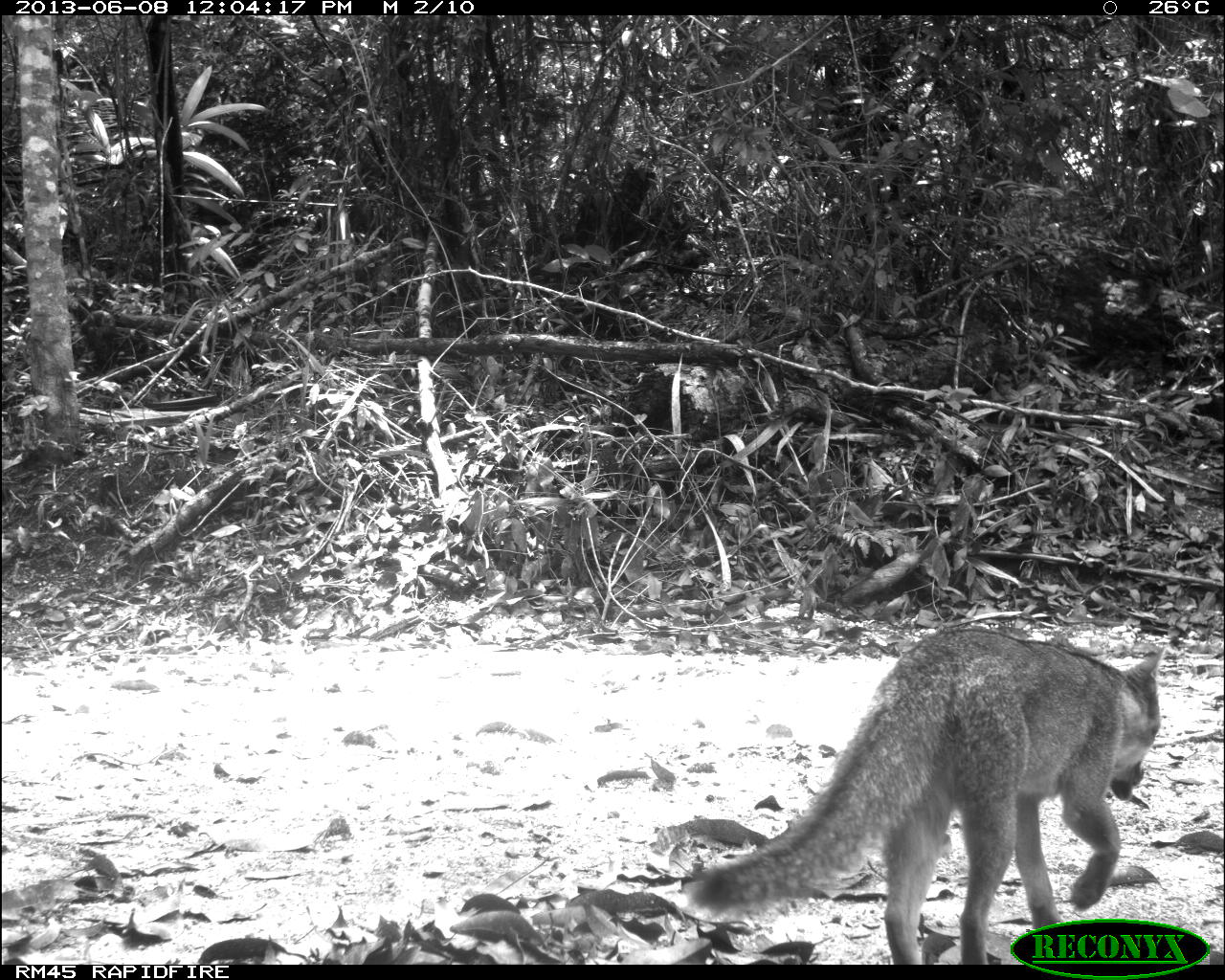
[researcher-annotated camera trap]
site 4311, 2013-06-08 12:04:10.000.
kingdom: Animalia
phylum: Chordata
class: Mammalia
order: Carnivora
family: Canidae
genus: Urocyon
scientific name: Urocyon cinereoargenteus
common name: gray fox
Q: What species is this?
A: Urocyon cinereoargenteus (gray fox).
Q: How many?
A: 1.